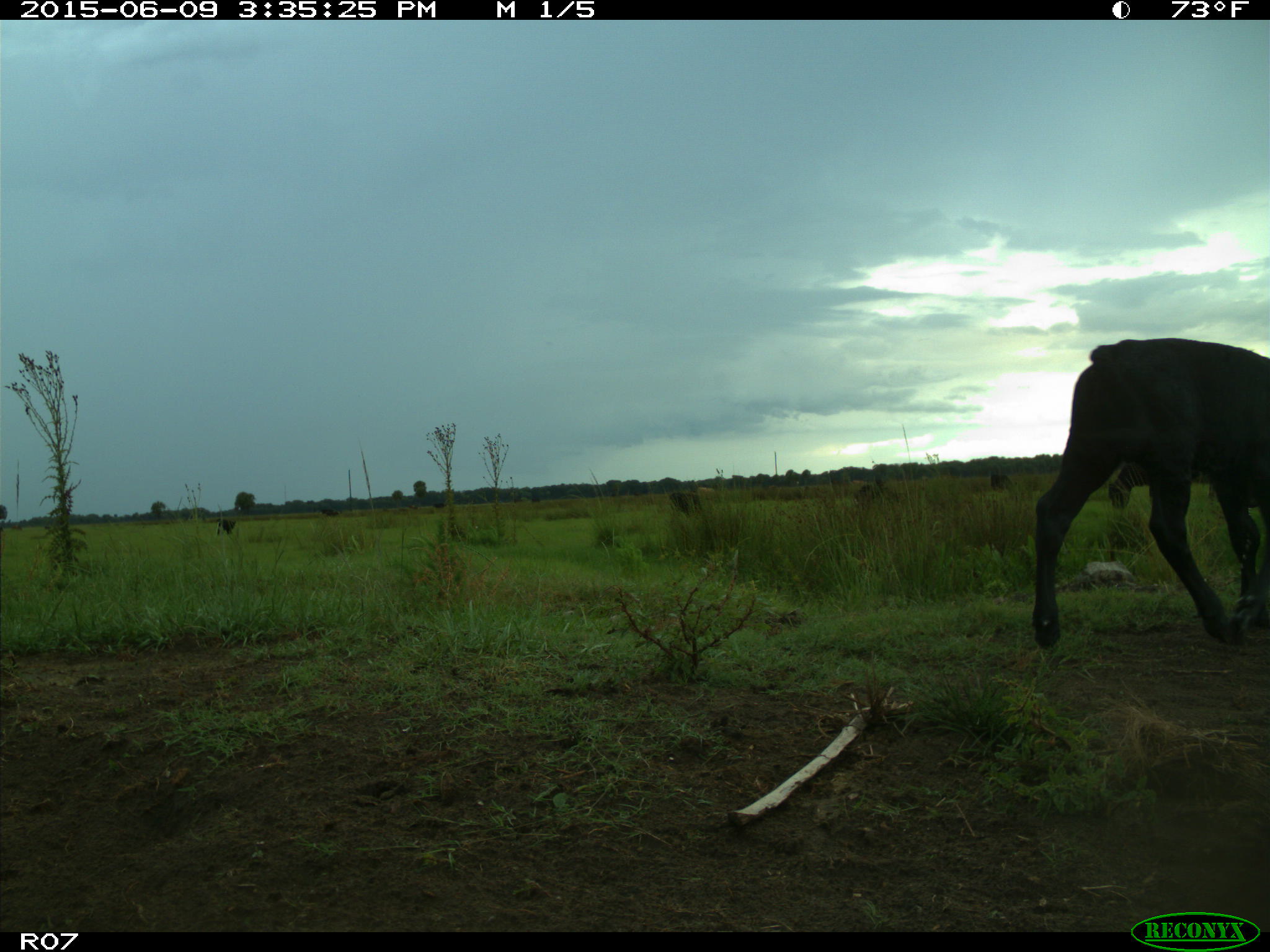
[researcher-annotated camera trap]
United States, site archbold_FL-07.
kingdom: Animalia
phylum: Chordata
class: Mammalia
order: Artiodactyla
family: Bovidae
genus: Bos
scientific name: Bos taurus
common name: domestic cow